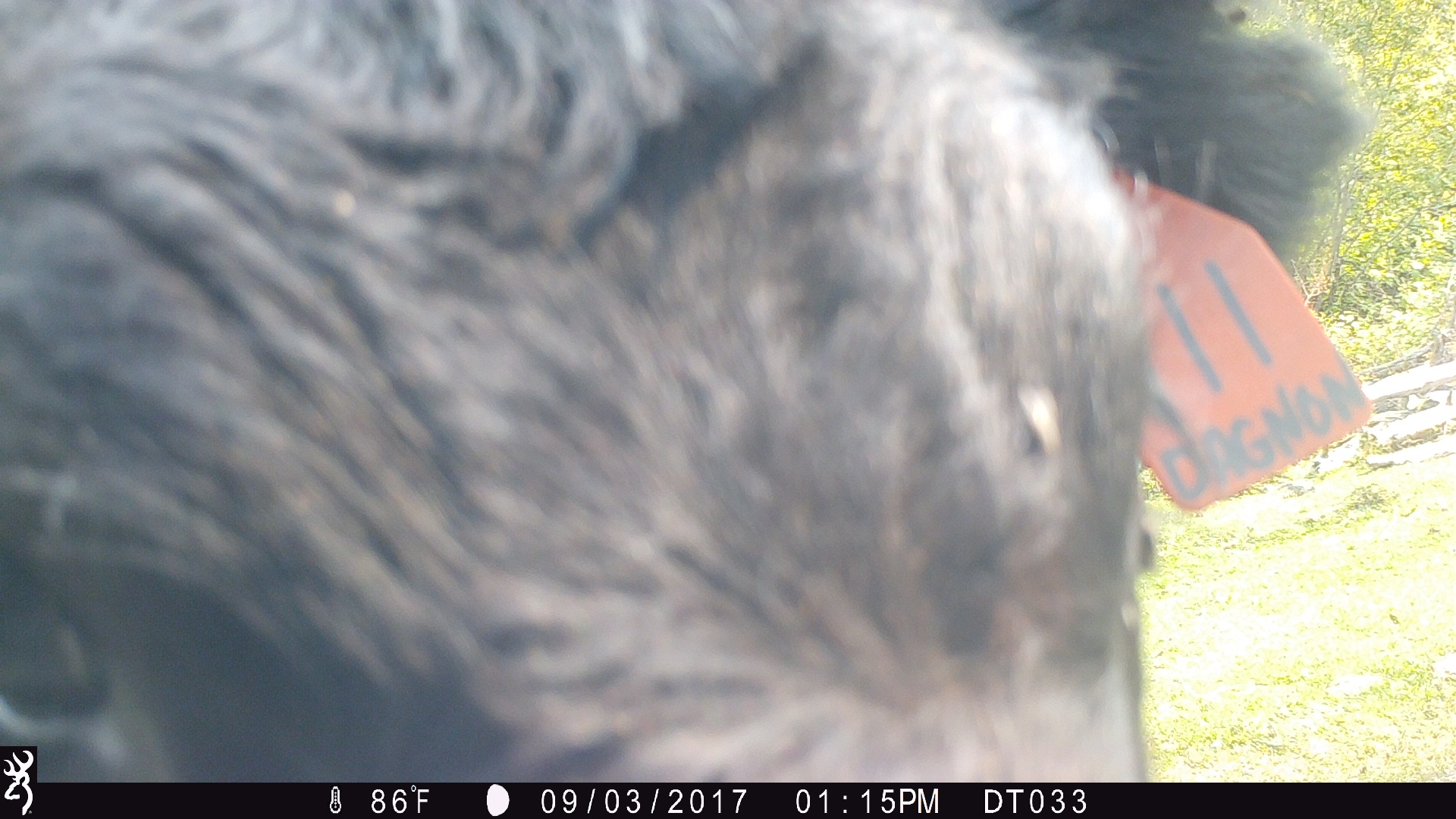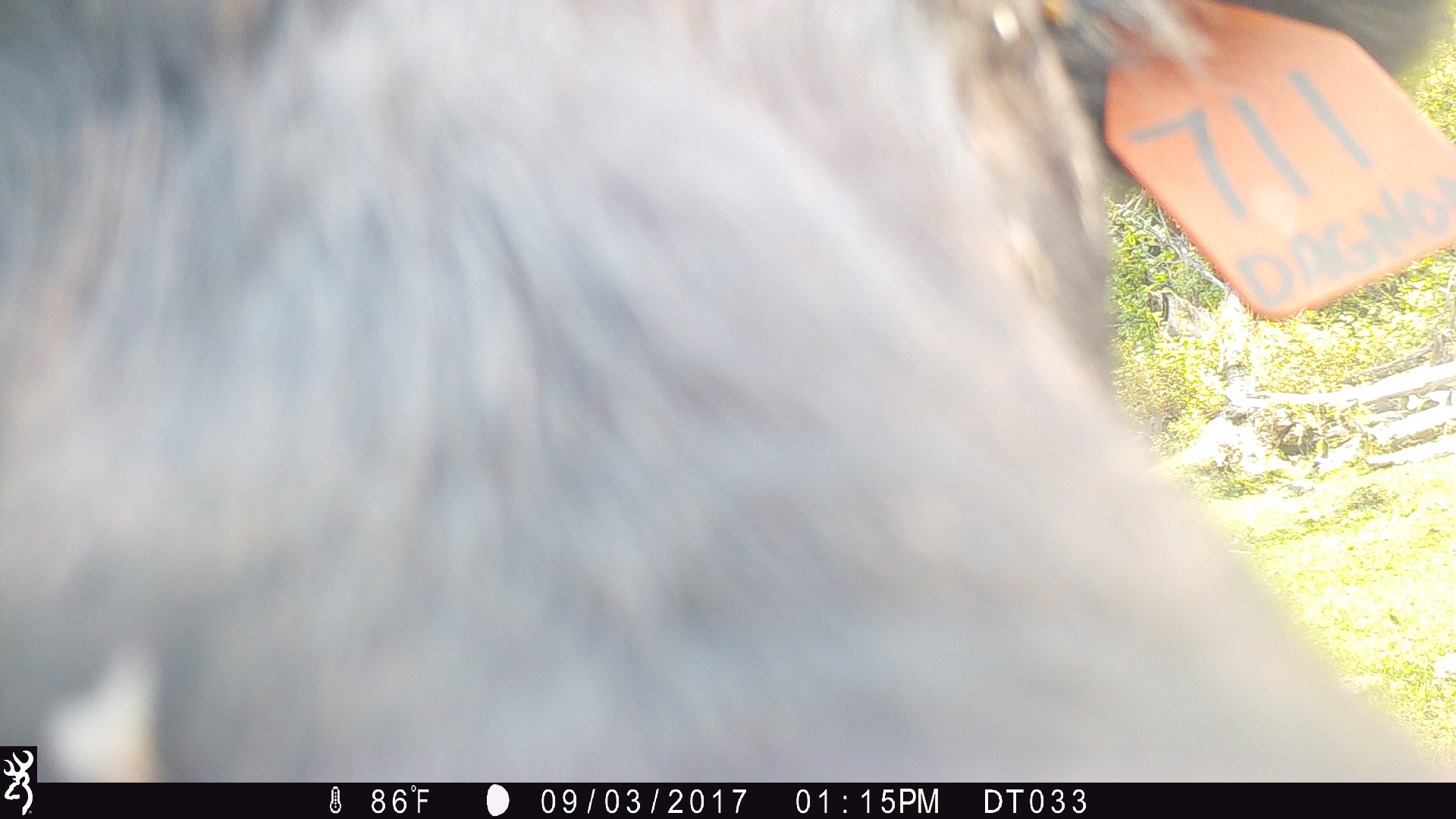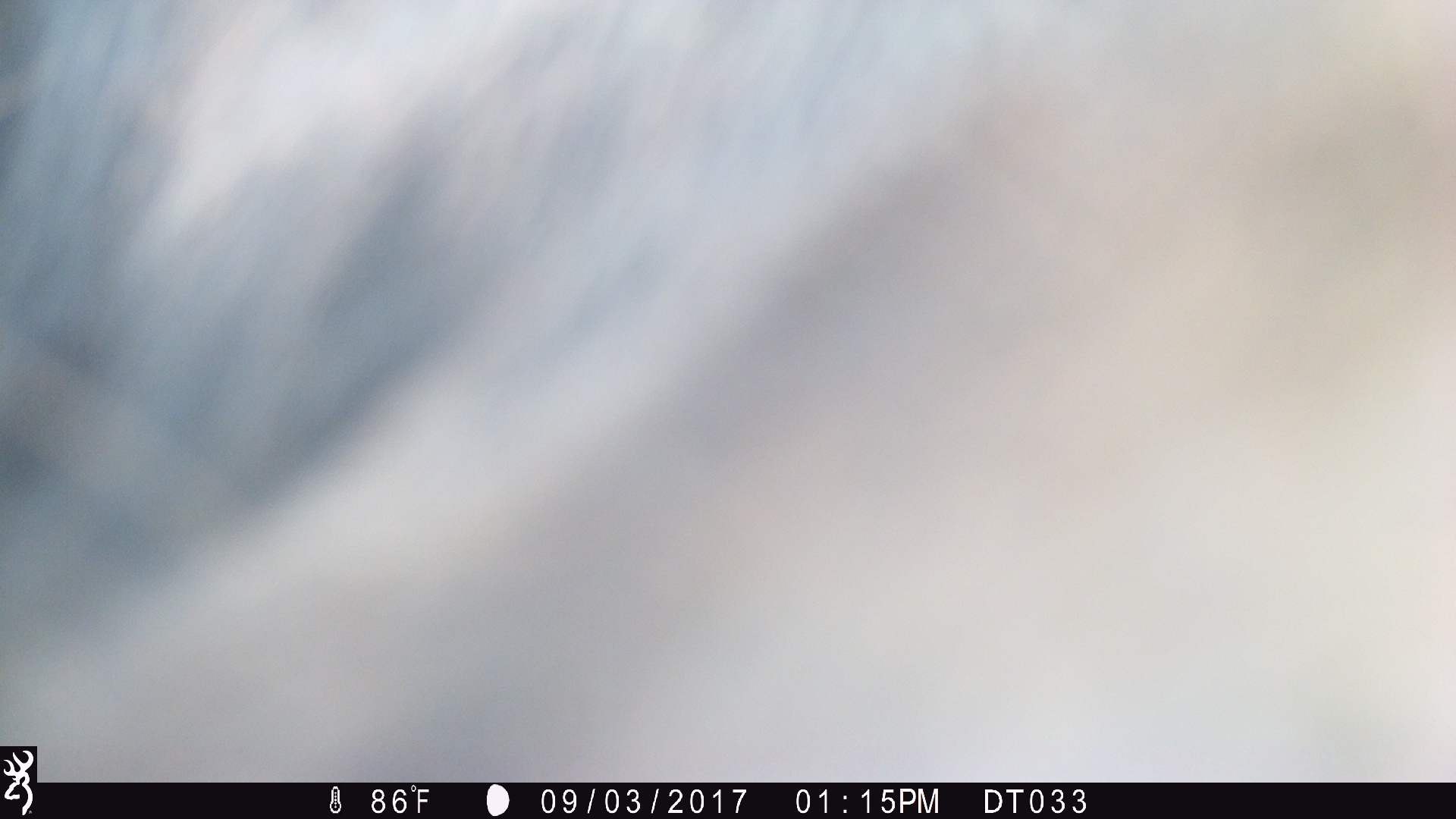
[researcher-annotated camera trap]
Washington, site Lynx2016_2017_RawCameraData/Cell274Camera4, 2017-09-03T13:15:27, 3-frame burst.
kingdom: Animalia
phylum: Chordata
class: Mammalia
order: Artiodactyla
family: Bovidae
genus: Bos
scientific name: Bos taurus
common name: domestic cattle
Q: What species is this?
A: Domestic cattle (Bos taurus).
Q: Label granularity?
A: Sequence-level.